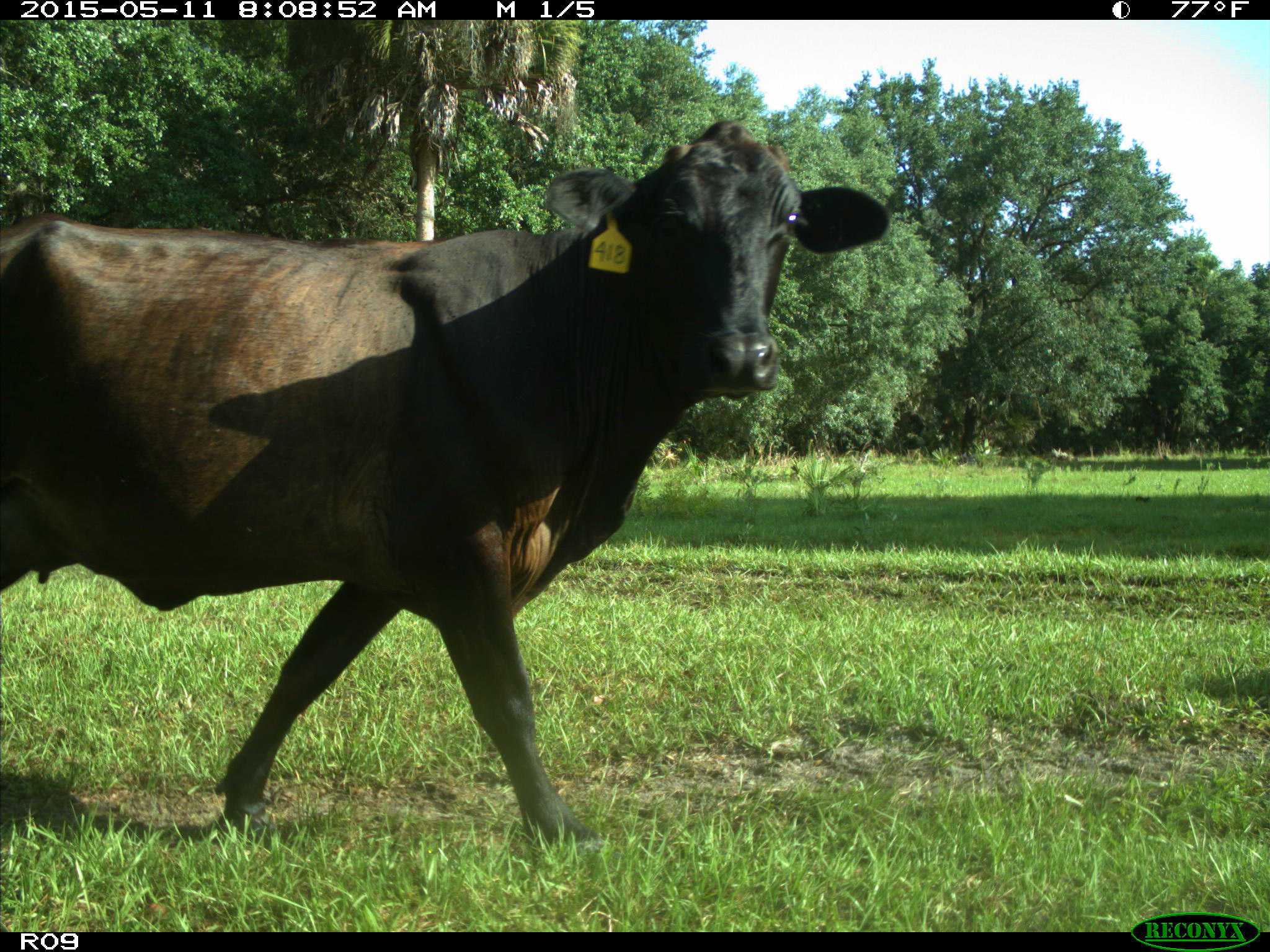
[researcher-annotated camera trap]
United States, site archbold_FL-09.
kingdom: Animalia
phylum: Chordata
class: Mammalia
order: Artiodactyla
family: Bovidae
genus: Bos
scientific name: Bos taurus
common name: domestic cow